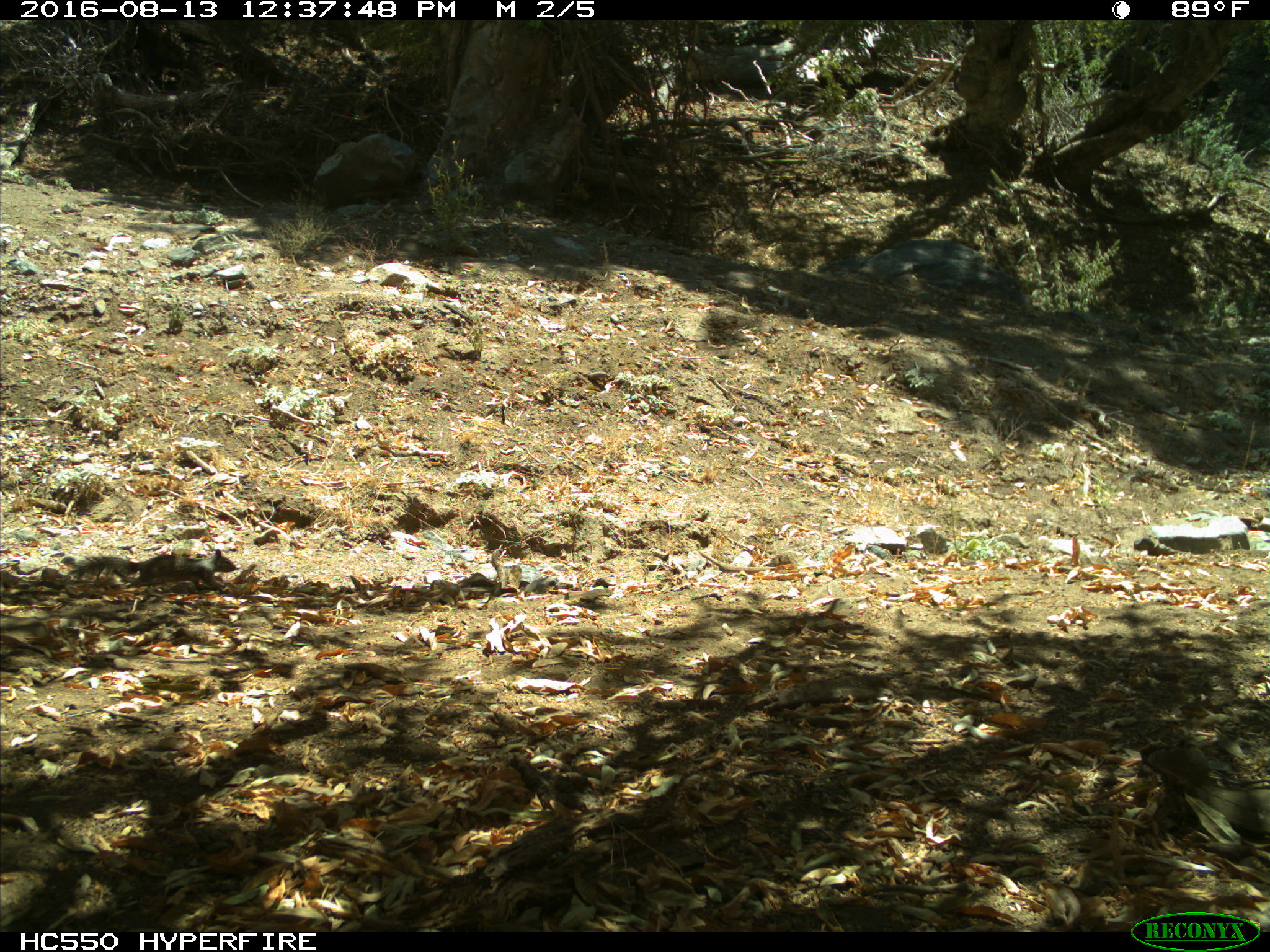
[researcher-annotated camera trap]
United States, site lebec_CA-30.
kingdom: Animalia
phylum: Chordata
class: Mammalia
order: Rodentia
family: Sciuridae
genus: Otospermophilus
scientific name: Otospermophilus beecheyi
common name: california ground squirrel